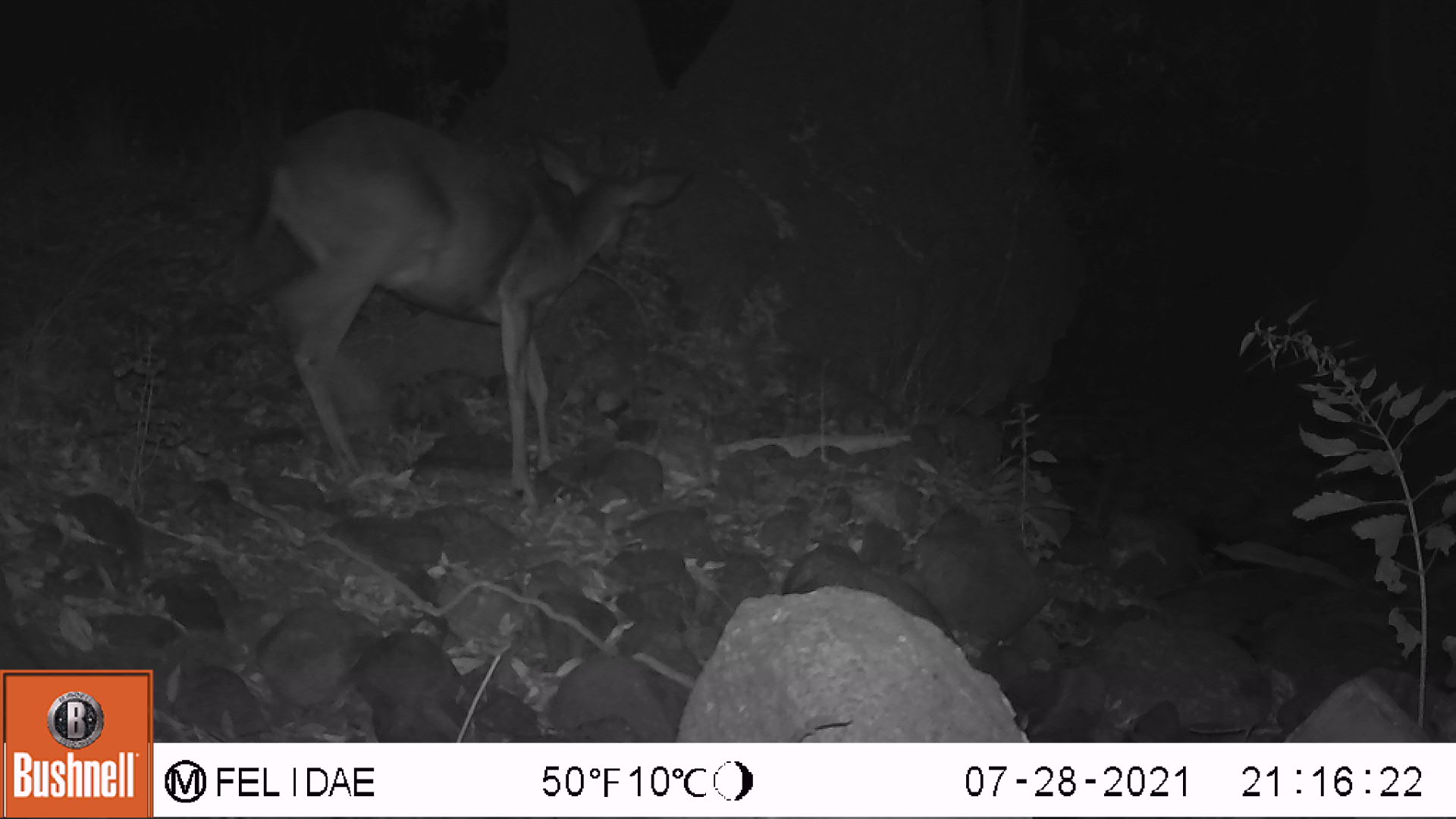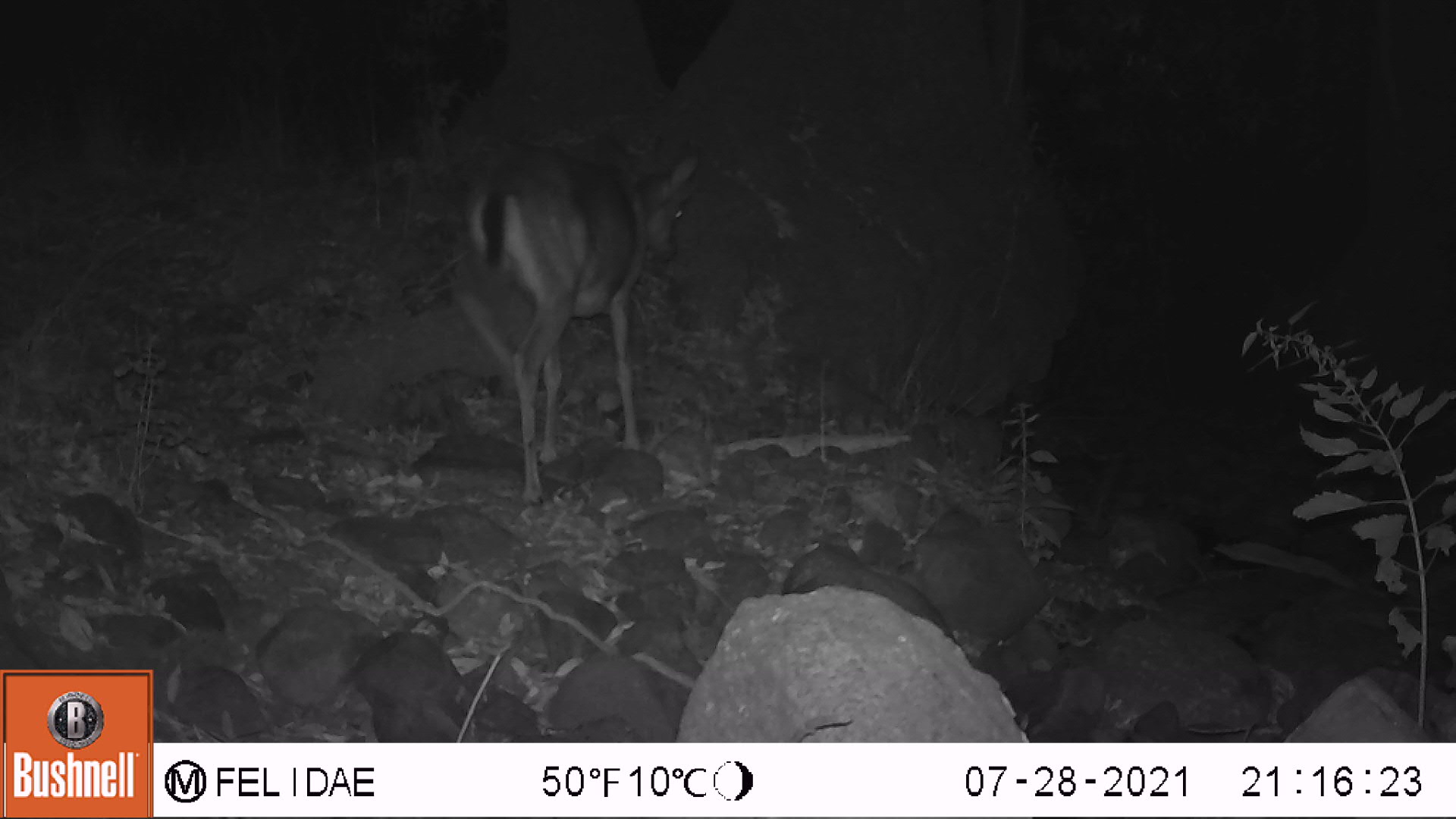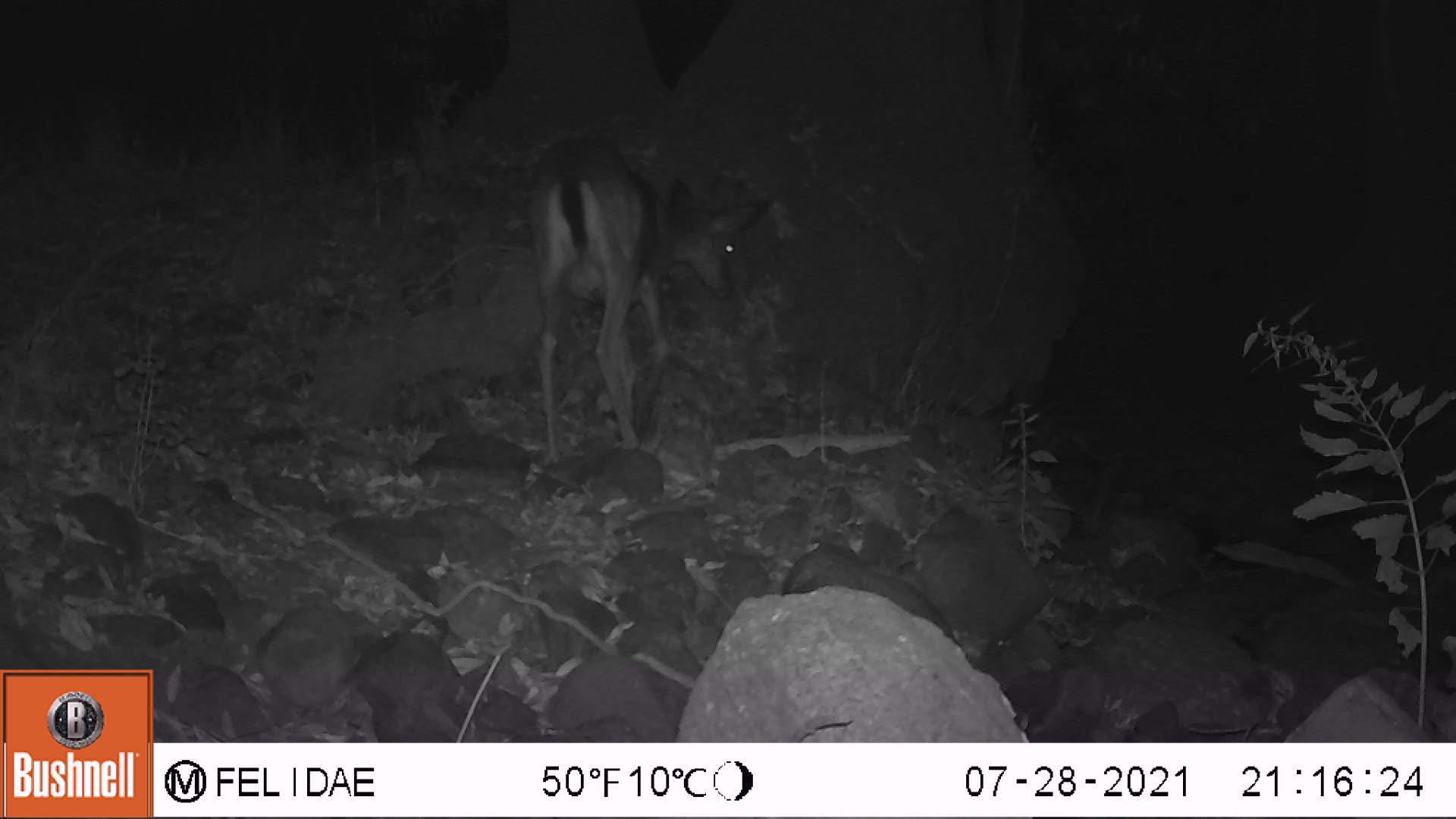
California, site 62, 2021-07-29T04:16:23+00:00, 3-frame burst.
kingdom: Animalia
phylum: Chordata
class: Mammalia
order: Artiodactyla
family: Cervidae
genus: Odocoileus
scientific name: Odocoileus hemionus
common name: mule deer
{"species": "mule deer (Odocoileus hemionus)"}